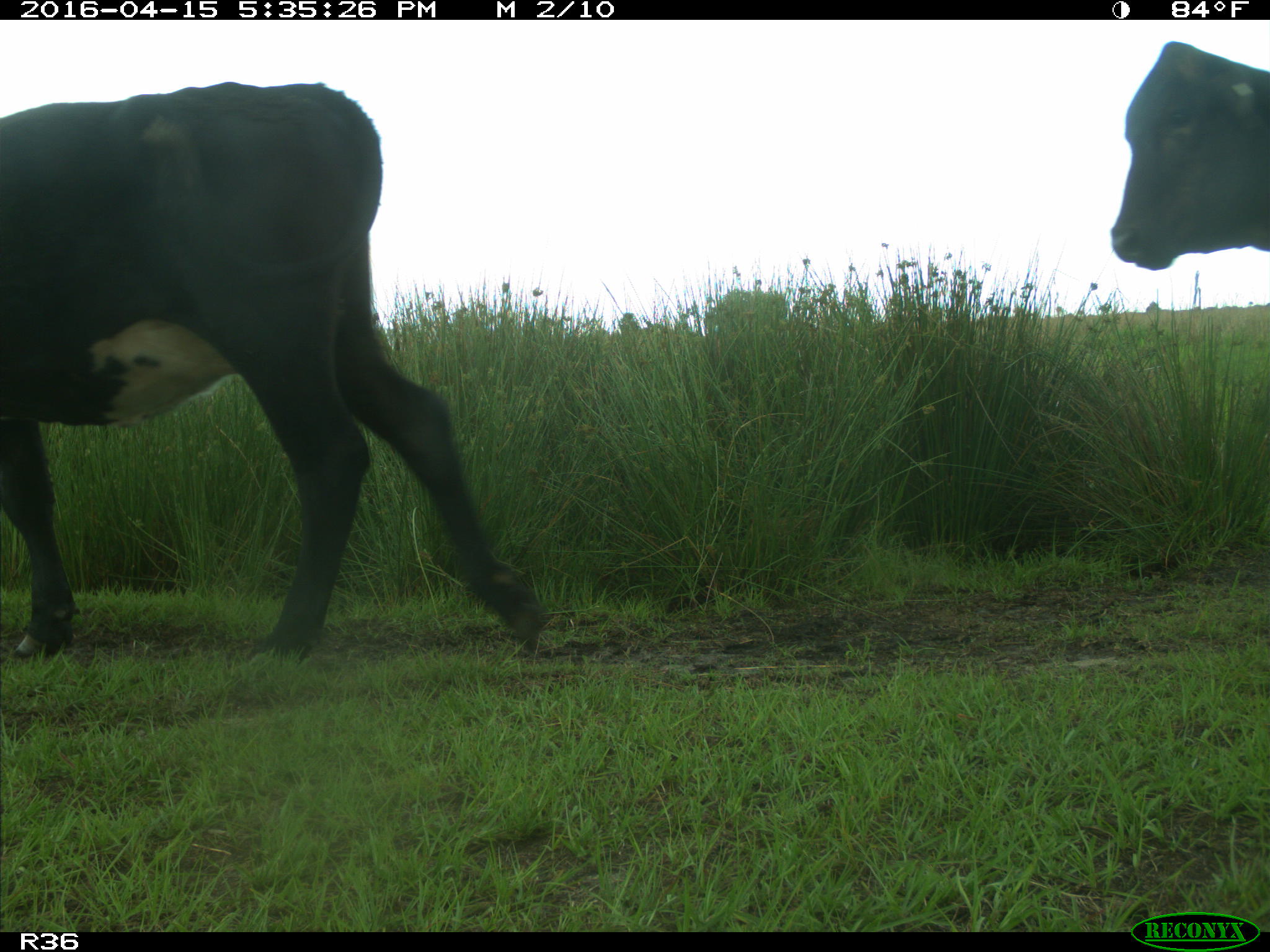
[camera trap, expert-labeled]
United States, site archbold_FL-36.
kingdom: Animalia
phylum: Chordata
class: Mammalia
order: Artiodactyla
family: Bovidae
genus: Bos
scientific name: Bos taurus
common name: domestic cow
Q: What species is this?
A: Bos taurus (domestic cow).